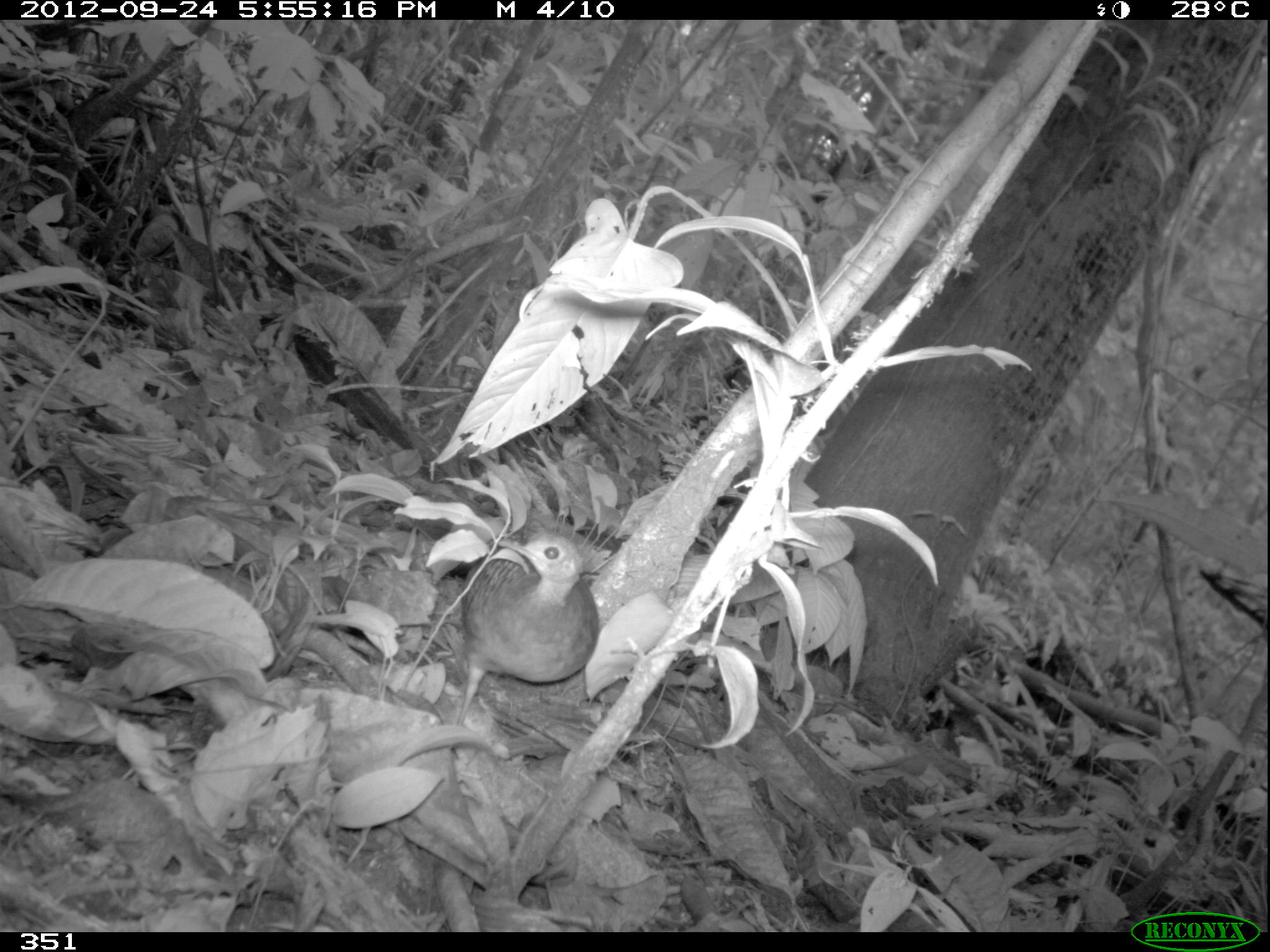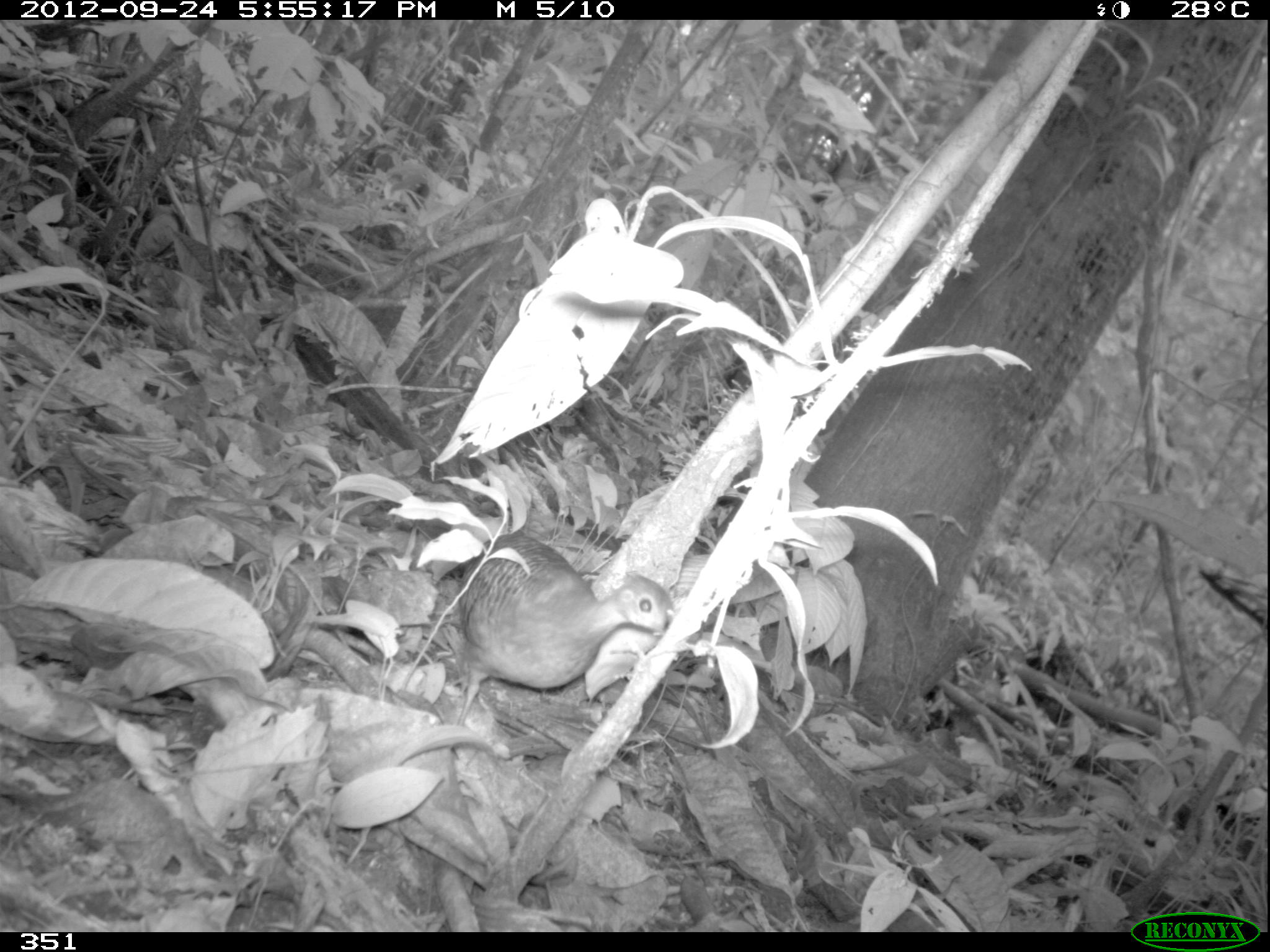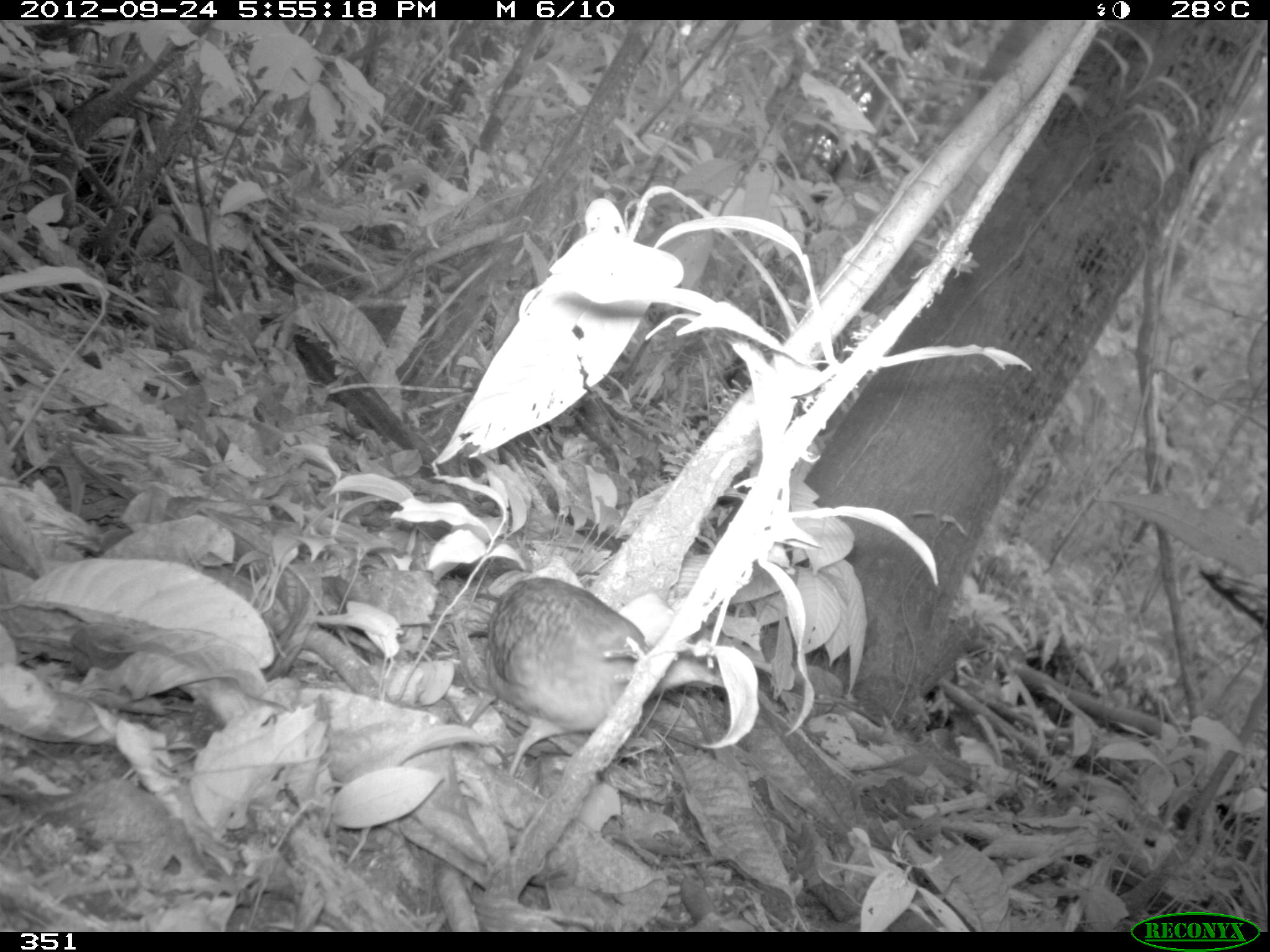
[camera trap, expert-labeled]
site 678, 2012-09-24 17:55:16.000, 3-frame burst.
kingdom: Animalia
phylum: Chordata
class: Aves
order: Galliformes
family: Phasianidae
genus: Alectoris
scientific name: Alectoris rufa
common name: red-legged partridge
Alectoris rufa (red-legged partridge).